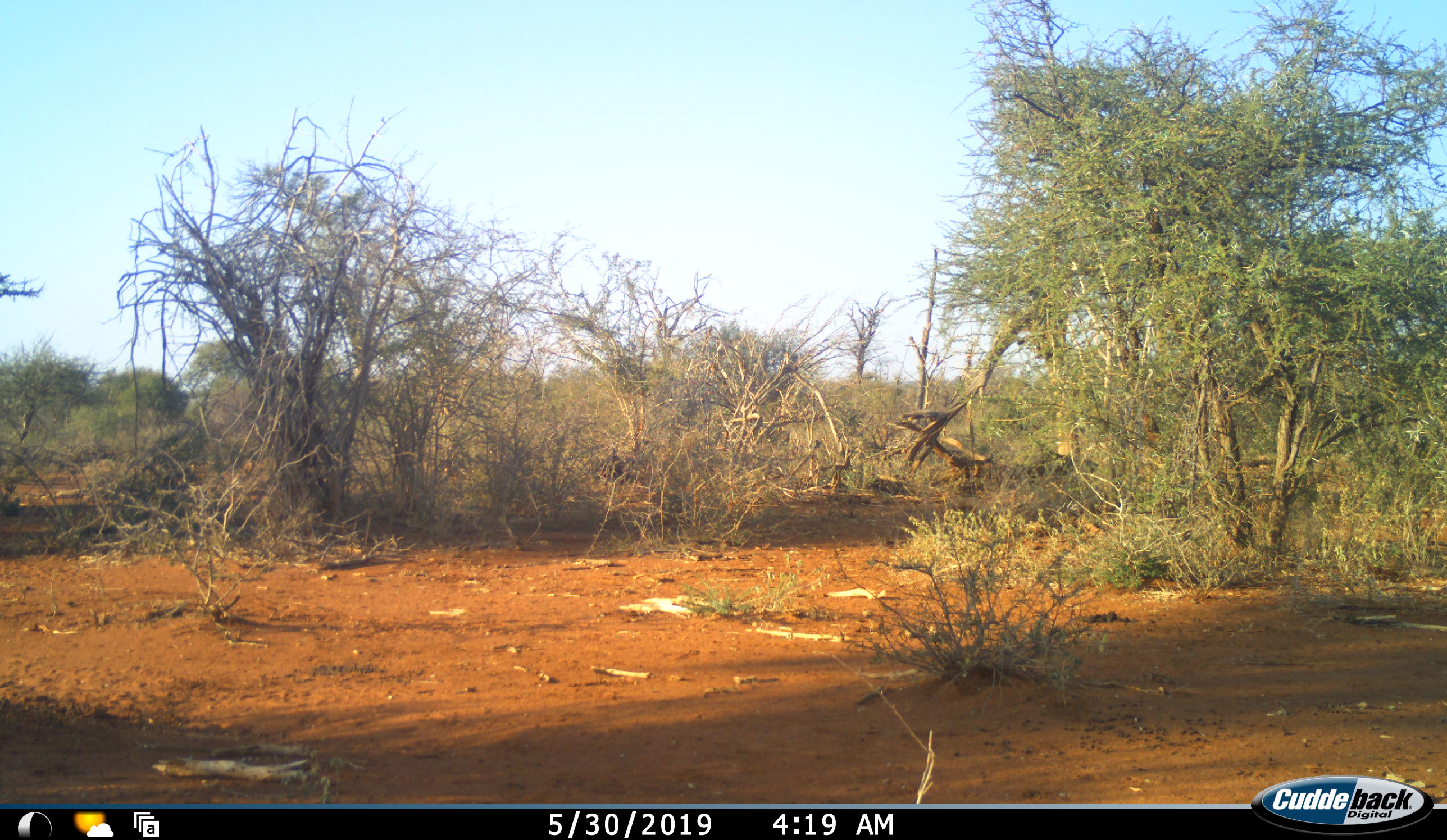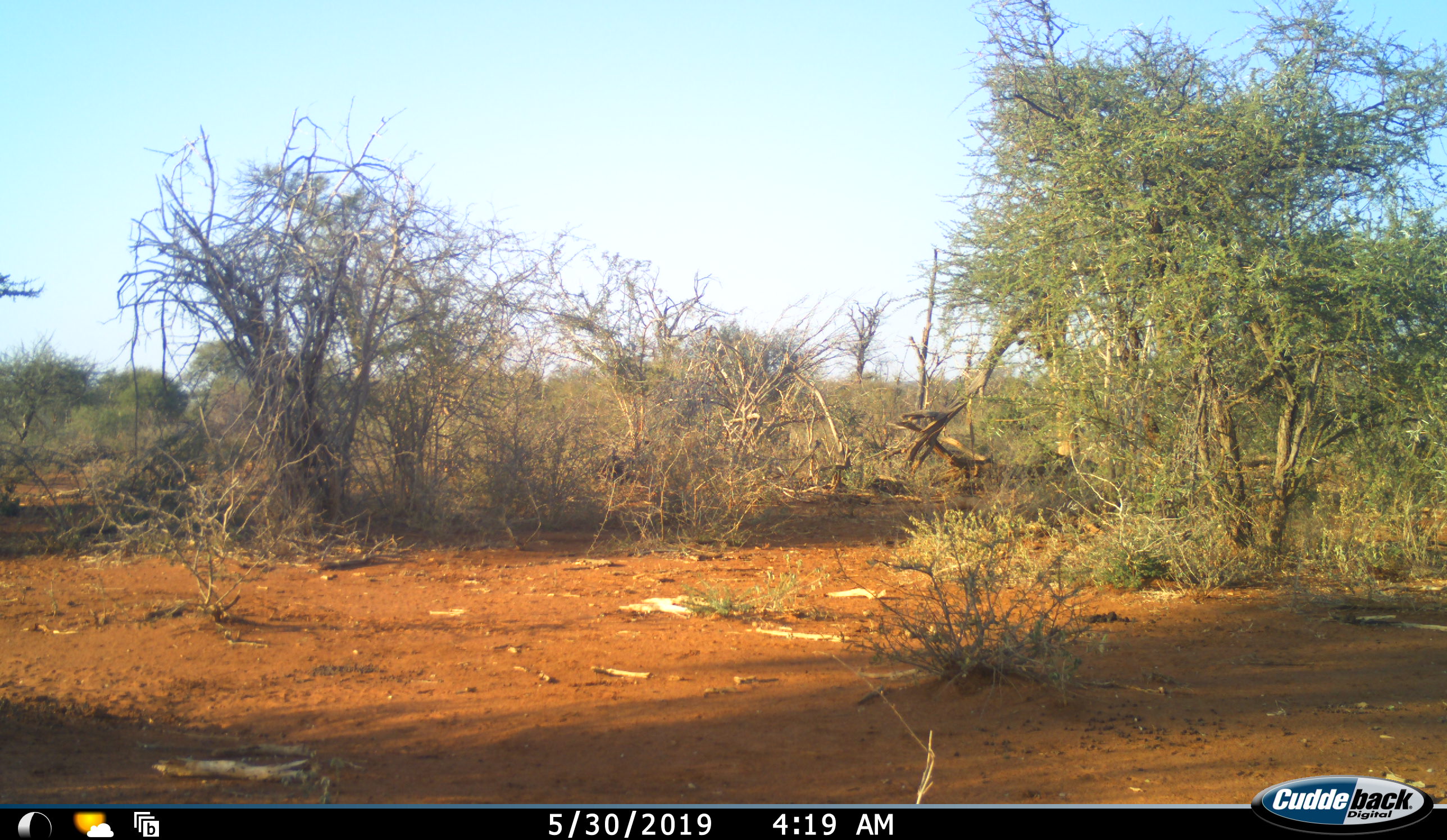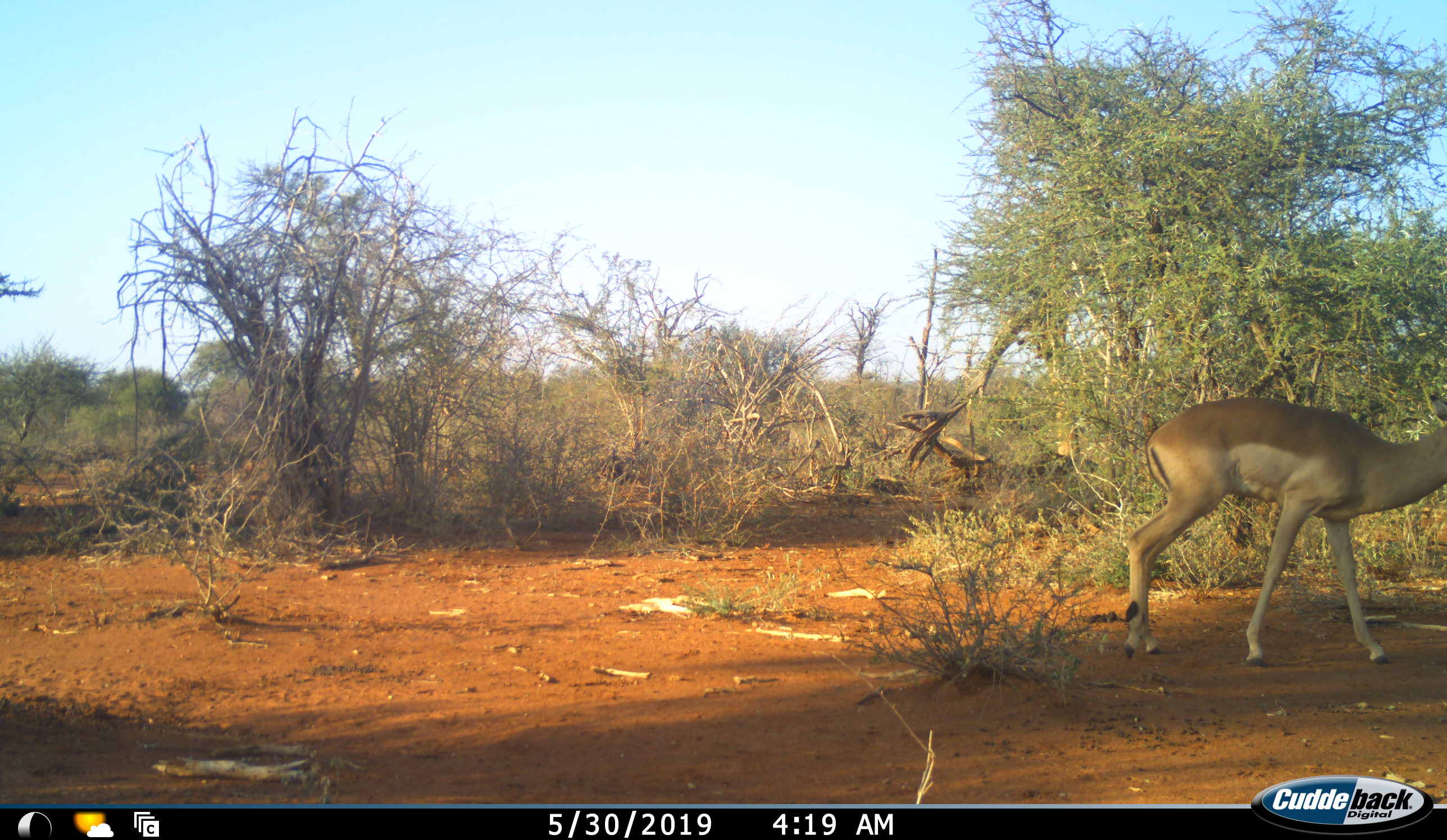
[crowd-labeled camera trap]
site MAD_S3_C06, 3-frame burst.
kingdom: Animalia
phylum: Chordata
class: Mammalia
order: Artiodactyla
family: Bovidae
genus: Aepyceros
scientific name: Aepyceros melampus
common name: impala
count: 1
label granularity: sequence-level